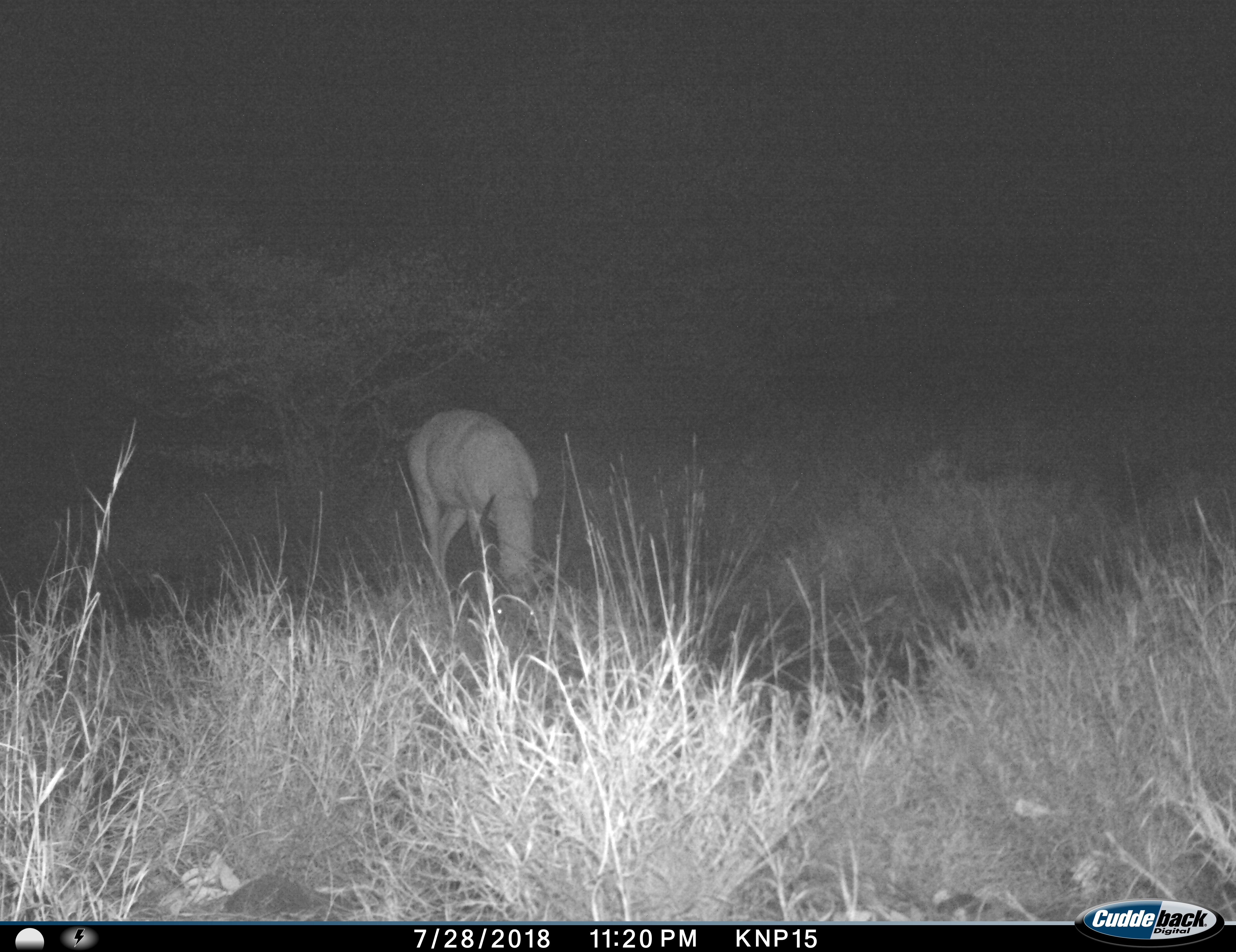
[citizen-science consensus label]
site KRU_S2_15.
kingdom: Animalia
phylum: Chordata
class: Mammalia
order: Artiodactyla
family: Bovidae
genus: Aepyceros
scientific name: Aepyceros melampus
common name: impala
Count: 1.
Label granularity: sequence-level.